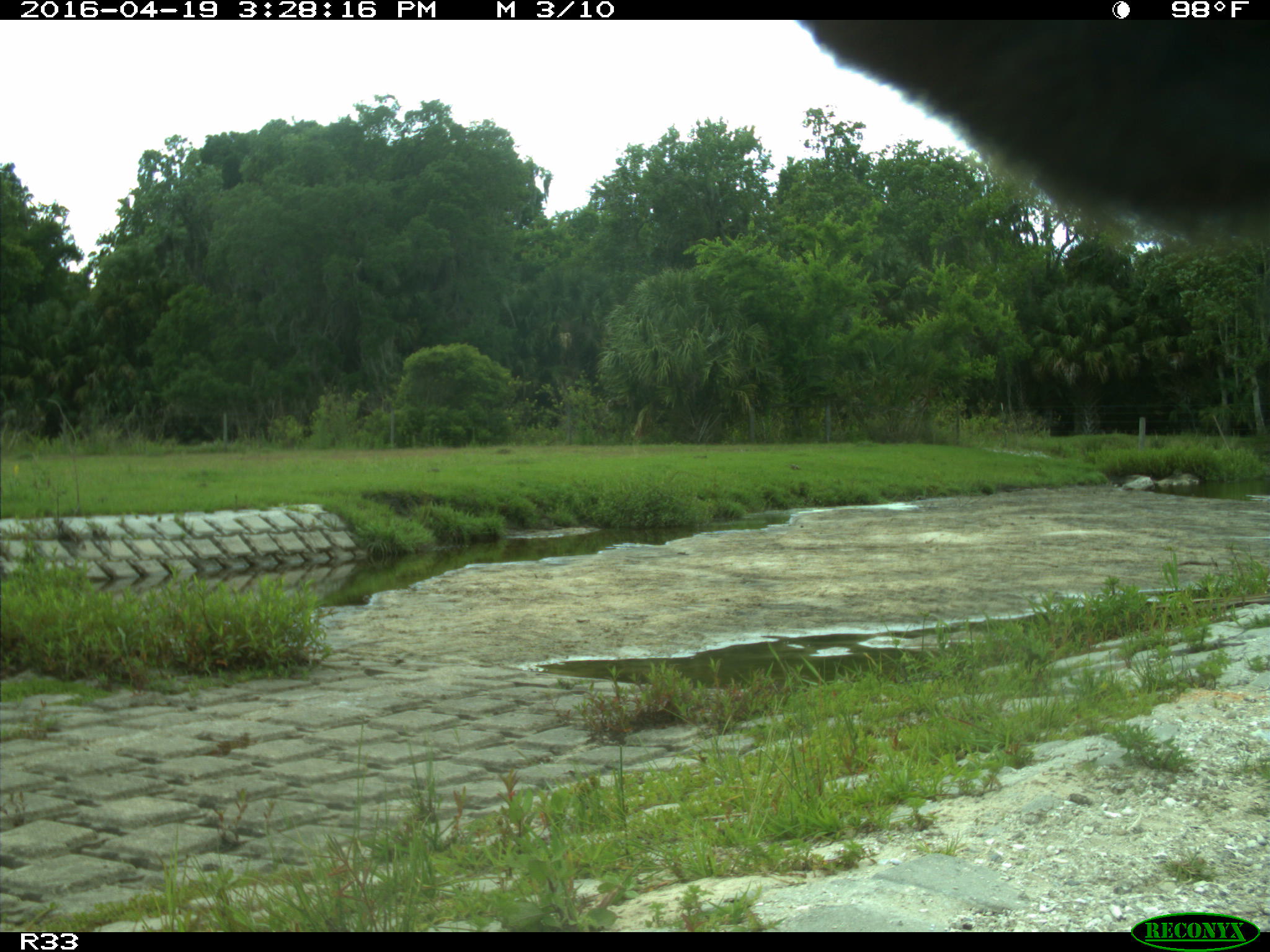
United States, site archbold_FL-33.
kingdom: Animalia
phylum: Chordata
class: Mammalia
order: Artiodactyla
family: Bovidae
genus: Bos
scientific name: Bos taurus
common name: domestic cow